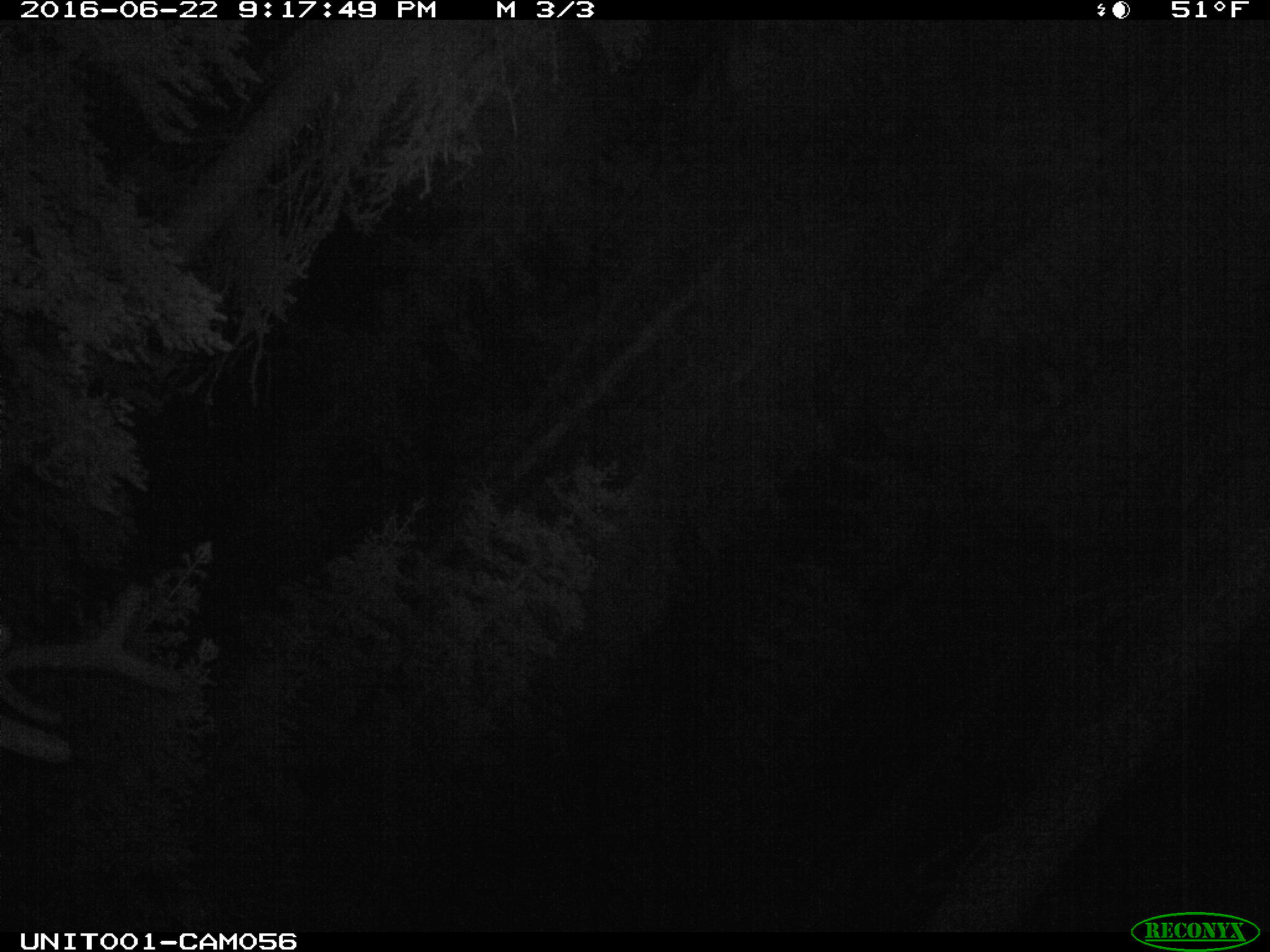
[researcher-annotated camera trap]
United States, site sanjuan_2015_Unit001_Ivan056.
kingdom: Animalia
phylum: Chordata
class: Mammalia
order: Artiodactyla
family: Cervidae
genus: Cervus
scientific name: Cervus elaphus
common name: red deer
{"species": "Cervus elaphus (red deer)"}